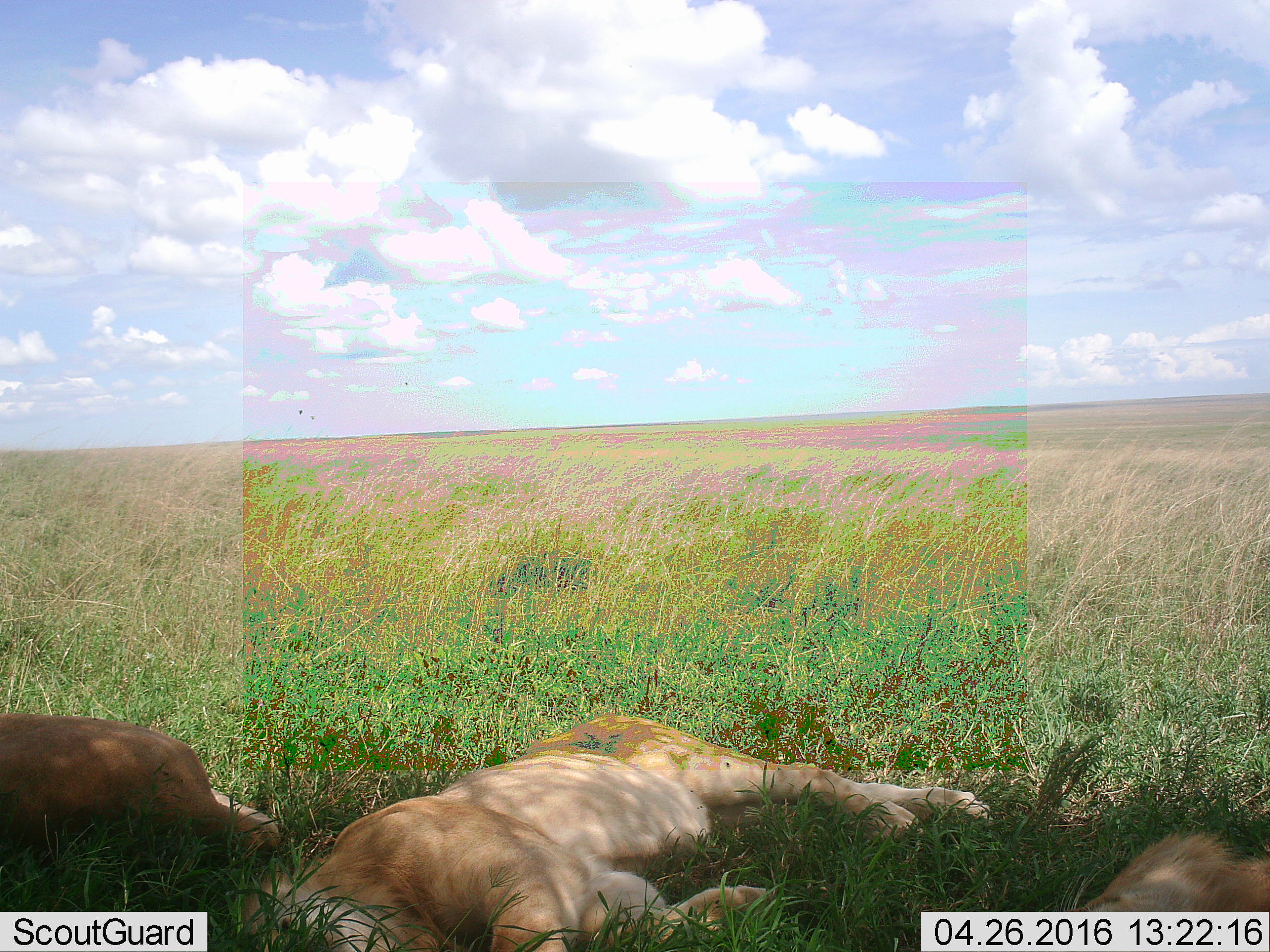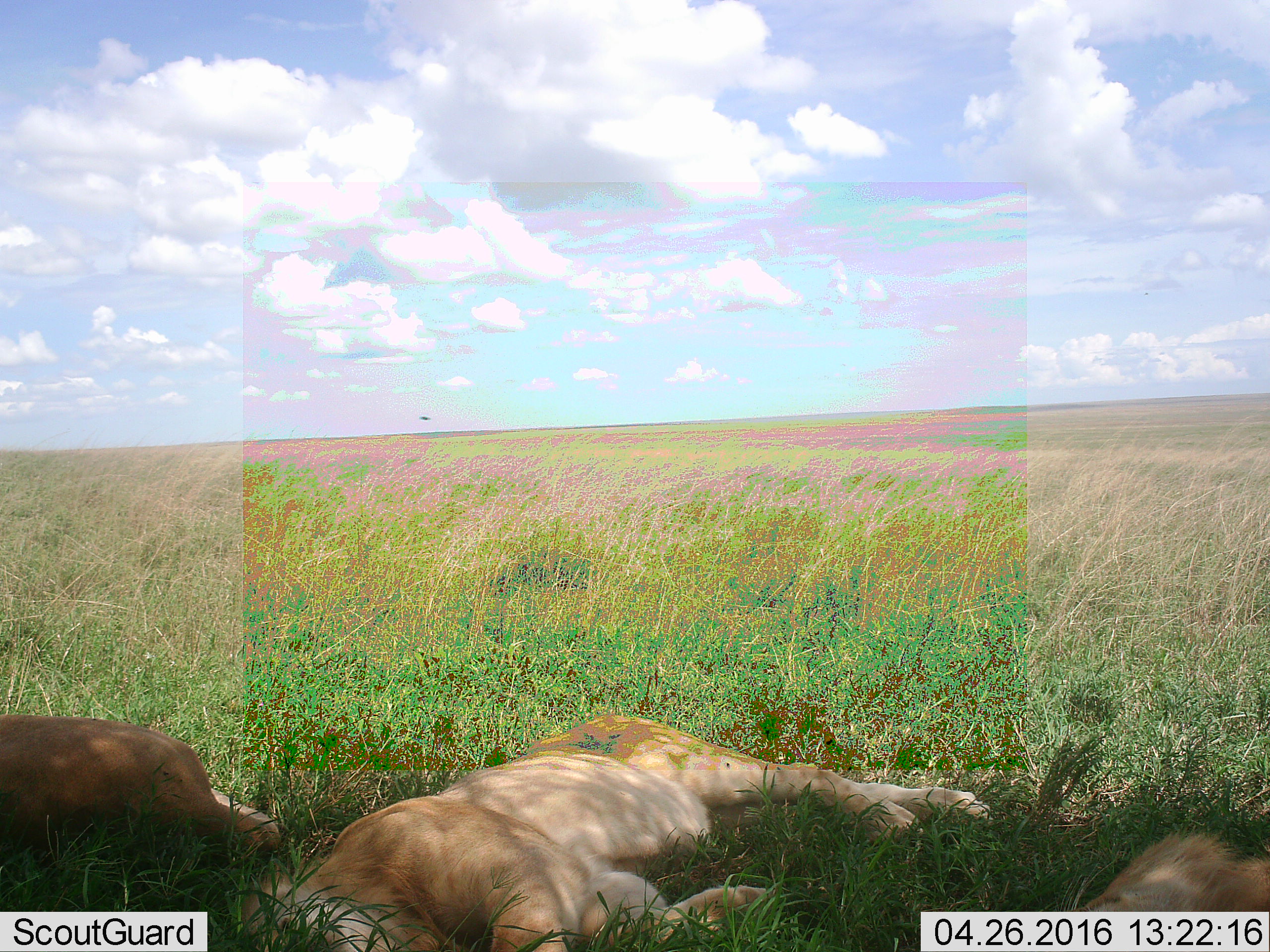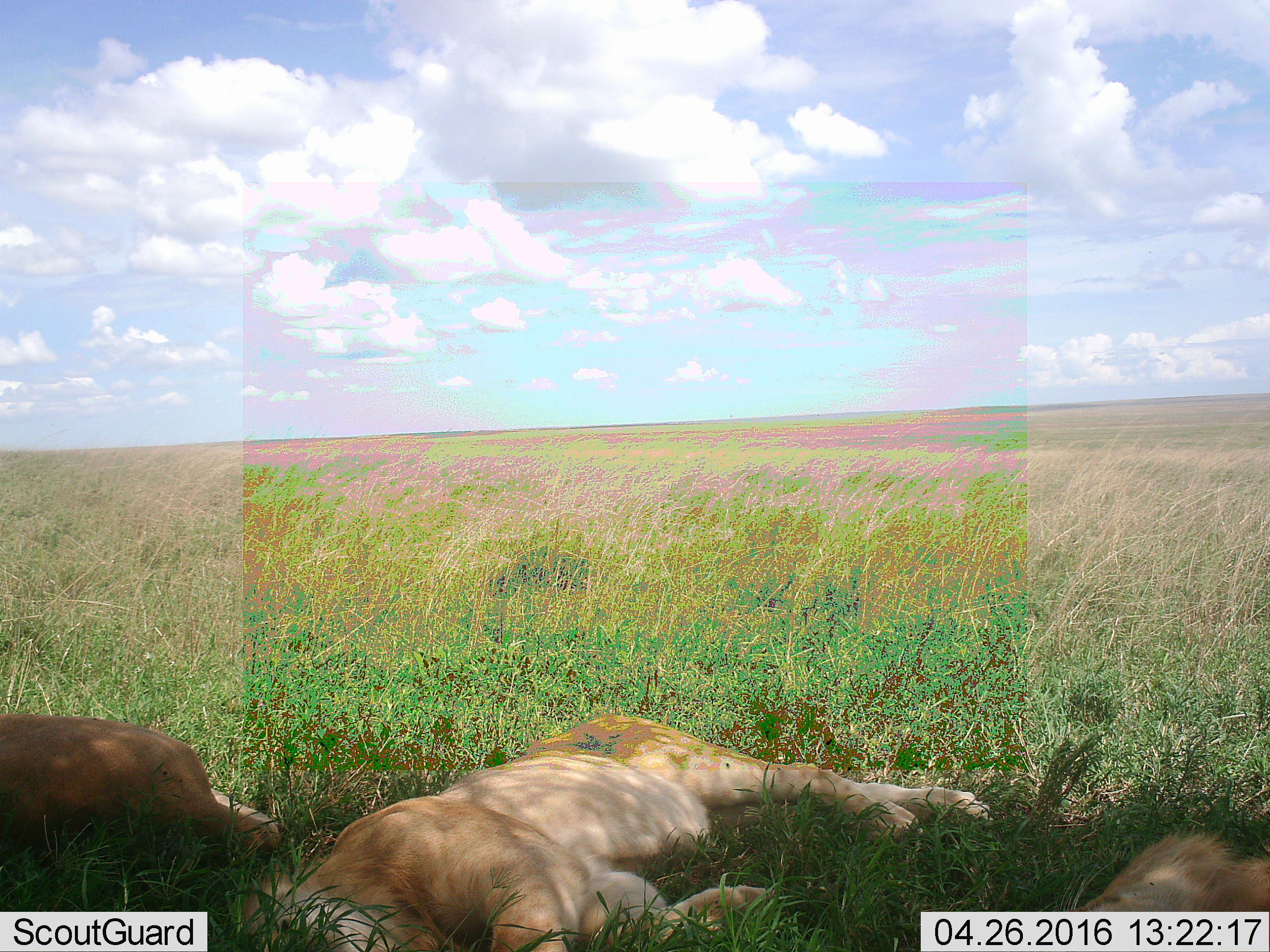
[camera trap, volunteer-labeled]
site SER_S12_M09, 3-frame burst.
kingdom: Animalia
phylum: Chordata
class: Mammalia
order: Carnivora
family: Felidae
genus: Panthera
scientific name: Panthera leo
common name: lion female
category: lionfemale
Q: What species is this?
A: Lionfemale (lion female) (Panthera leo).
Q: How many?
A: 3.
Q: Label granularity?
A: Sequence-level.